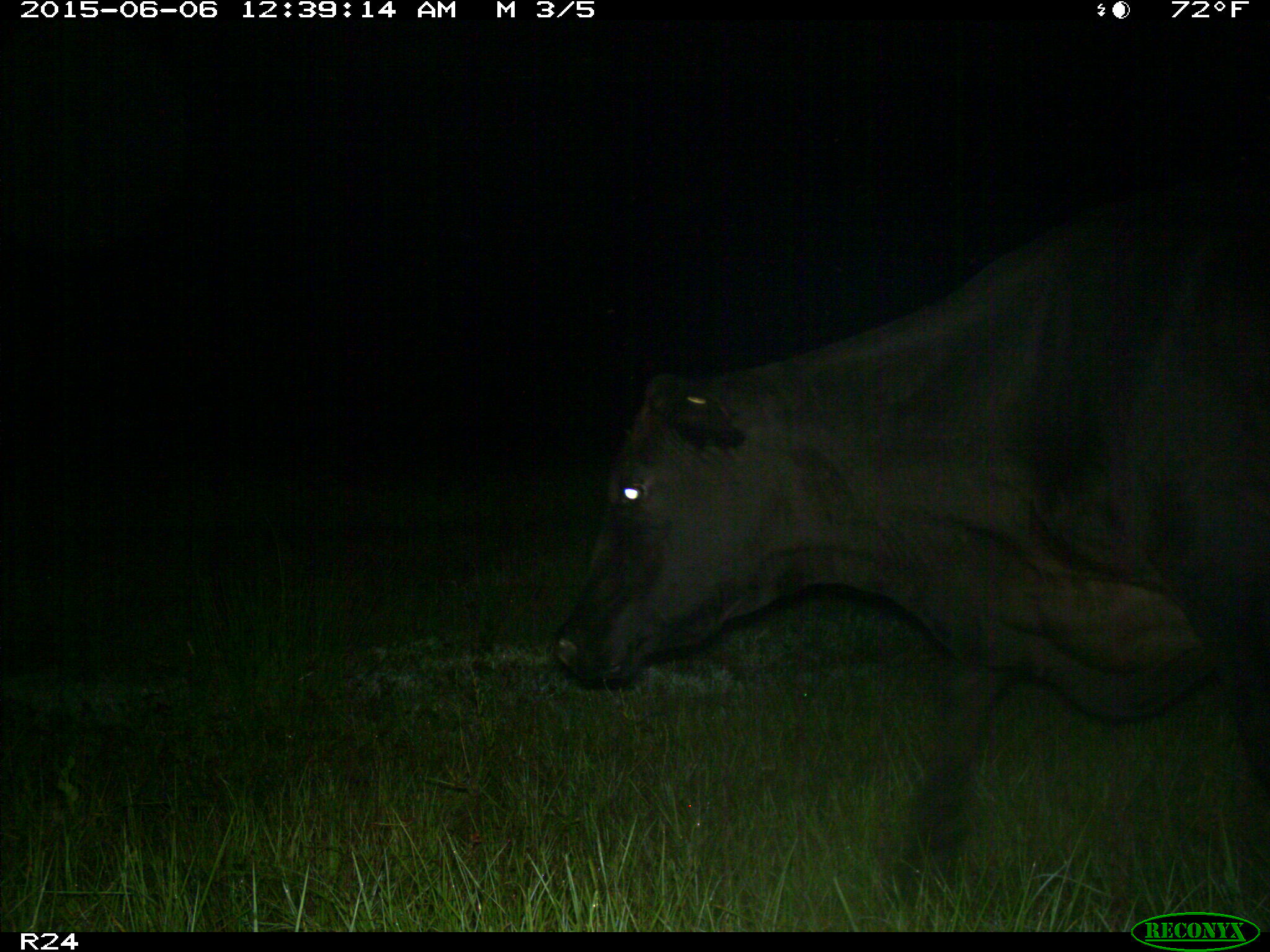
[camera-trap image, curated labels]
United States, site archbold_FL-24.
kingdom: Animalia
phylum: Chordata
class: Mammalia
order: Artiodactyla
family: Bovidae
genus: Bos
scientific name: Bos taurus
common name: domestic cow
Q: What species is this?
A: Bos taurus (domestic cow).